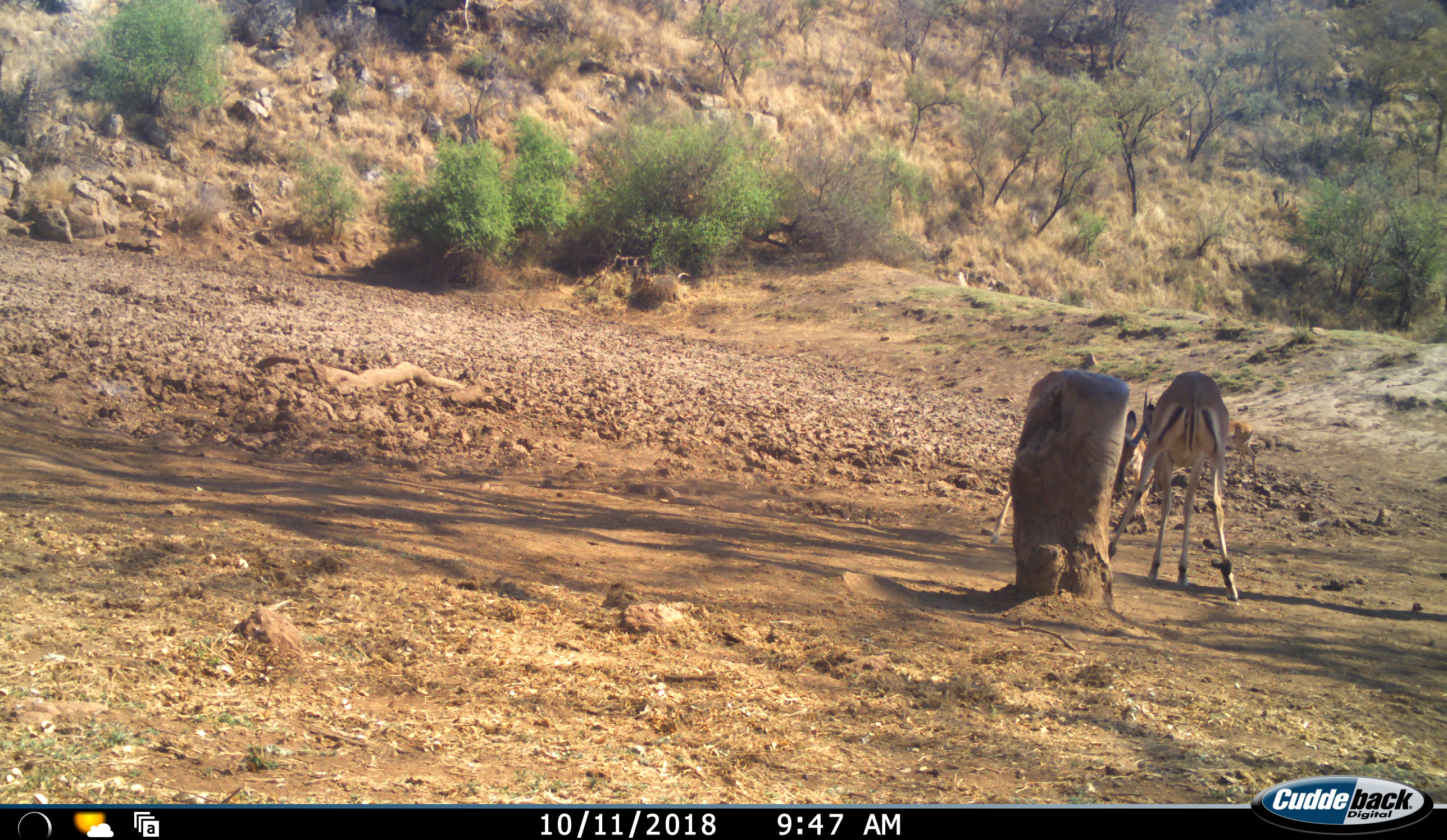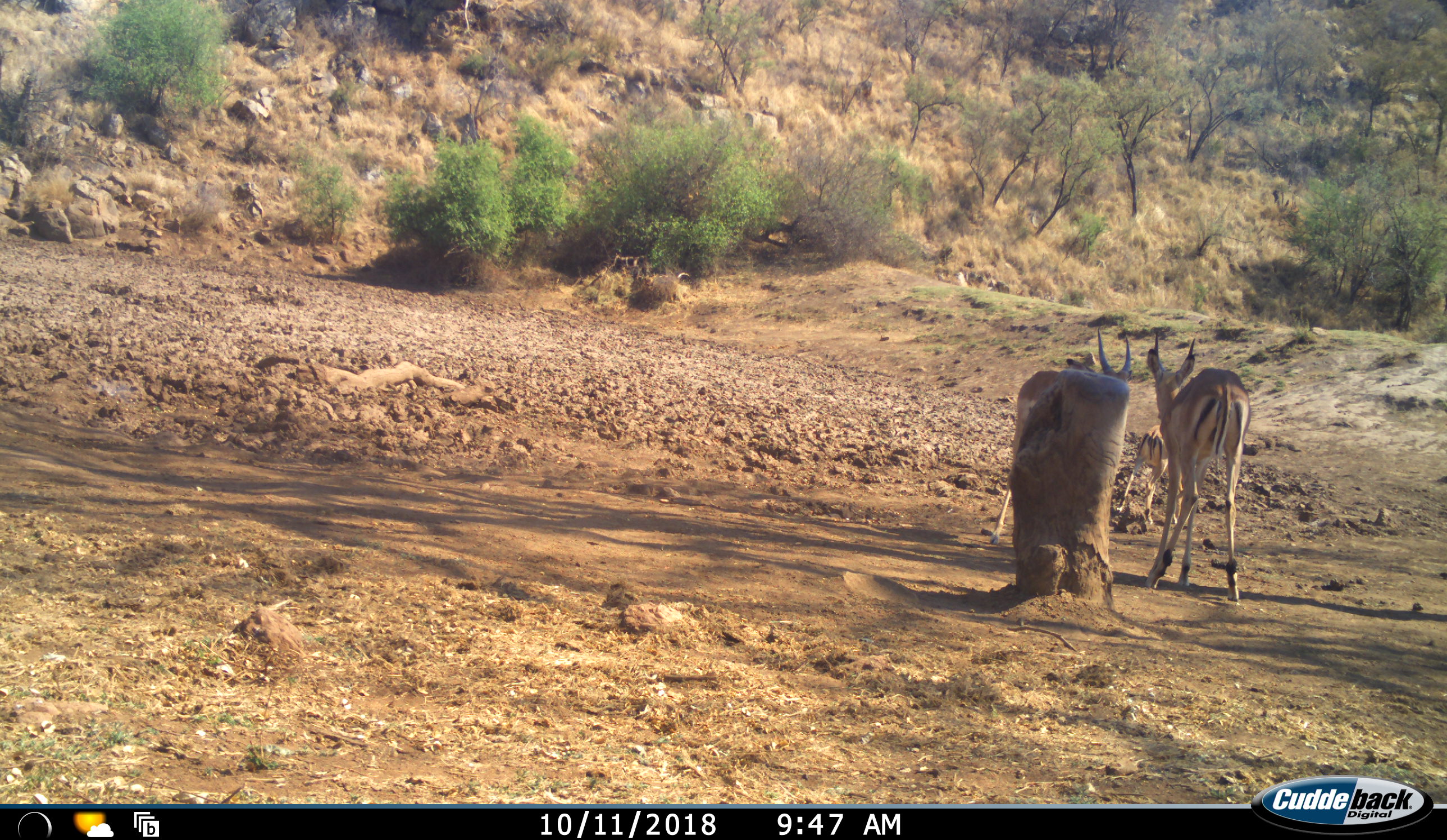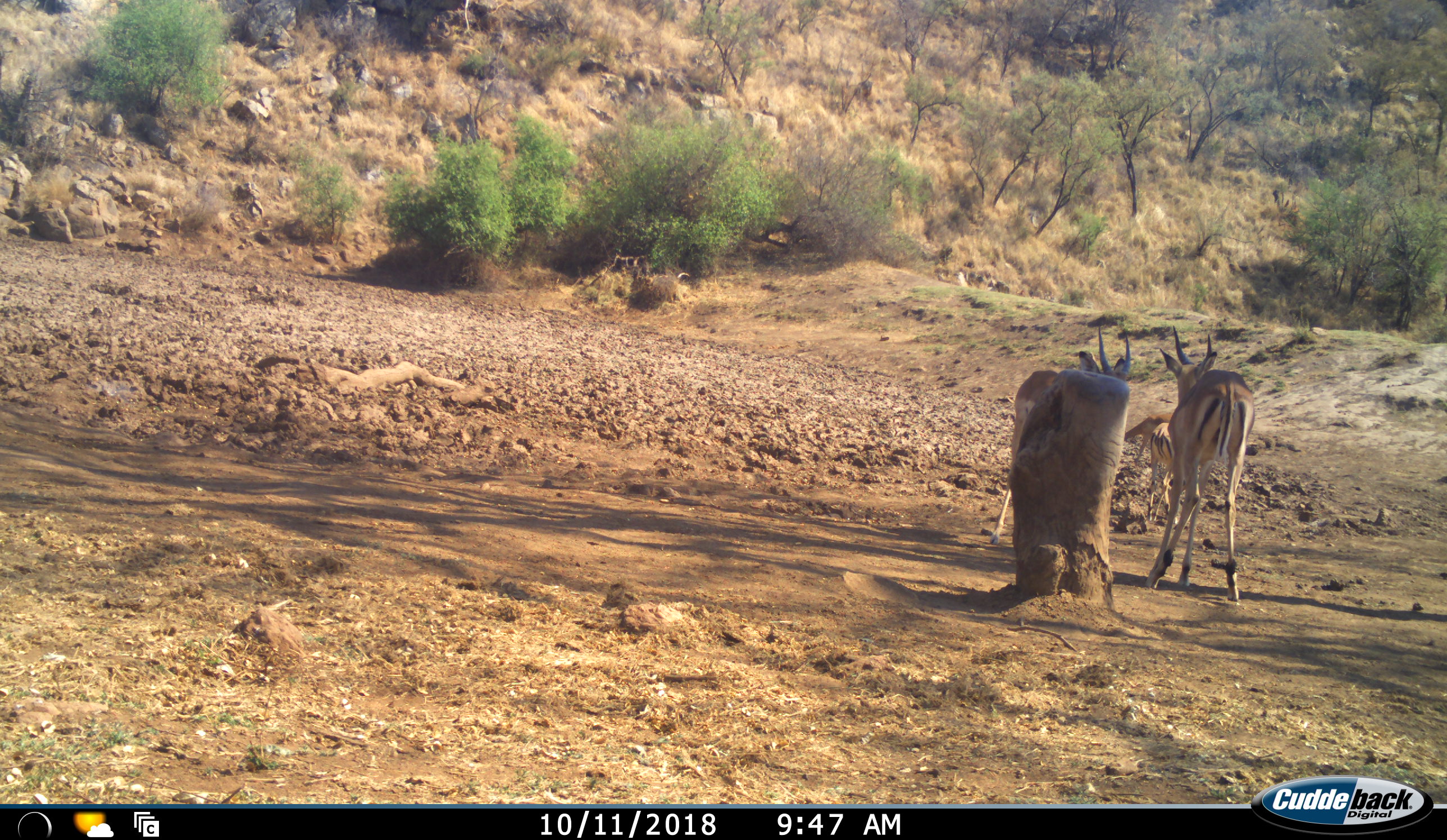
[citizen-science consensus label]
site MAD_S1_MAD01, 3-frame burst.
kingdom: Animalia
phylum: Chordata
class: Mammalia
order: Artiodactyla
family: Bovidae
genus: Aepyceros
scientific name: Aepyceros melampus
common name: impala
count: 3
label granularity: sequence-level